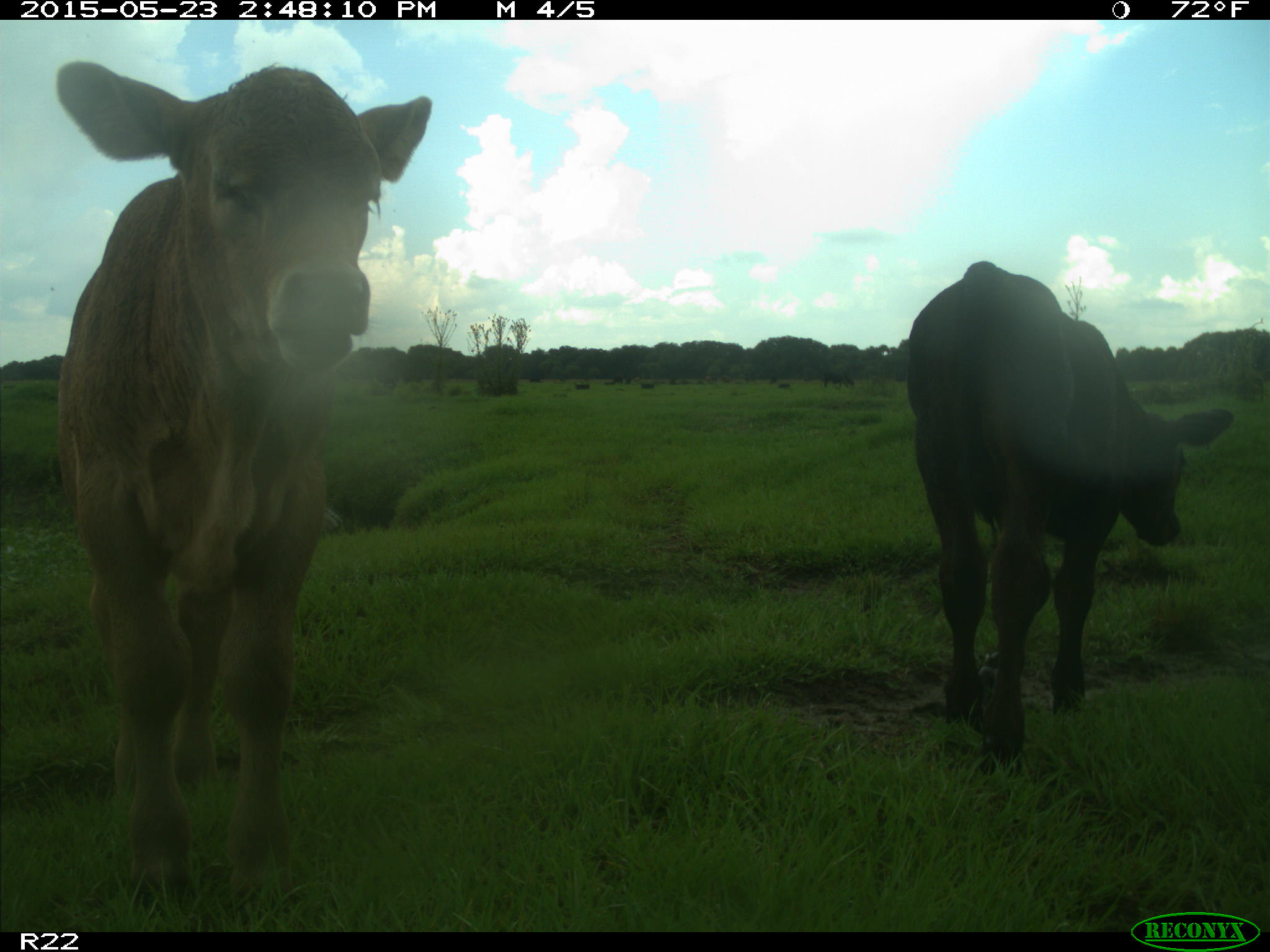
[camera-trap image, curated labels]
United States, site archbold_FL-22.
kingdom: Animalia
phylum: Chordata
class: Mammalia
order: Artiodactyla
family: Bovidae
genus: Bos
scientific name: Bos taurus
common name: domestic cow